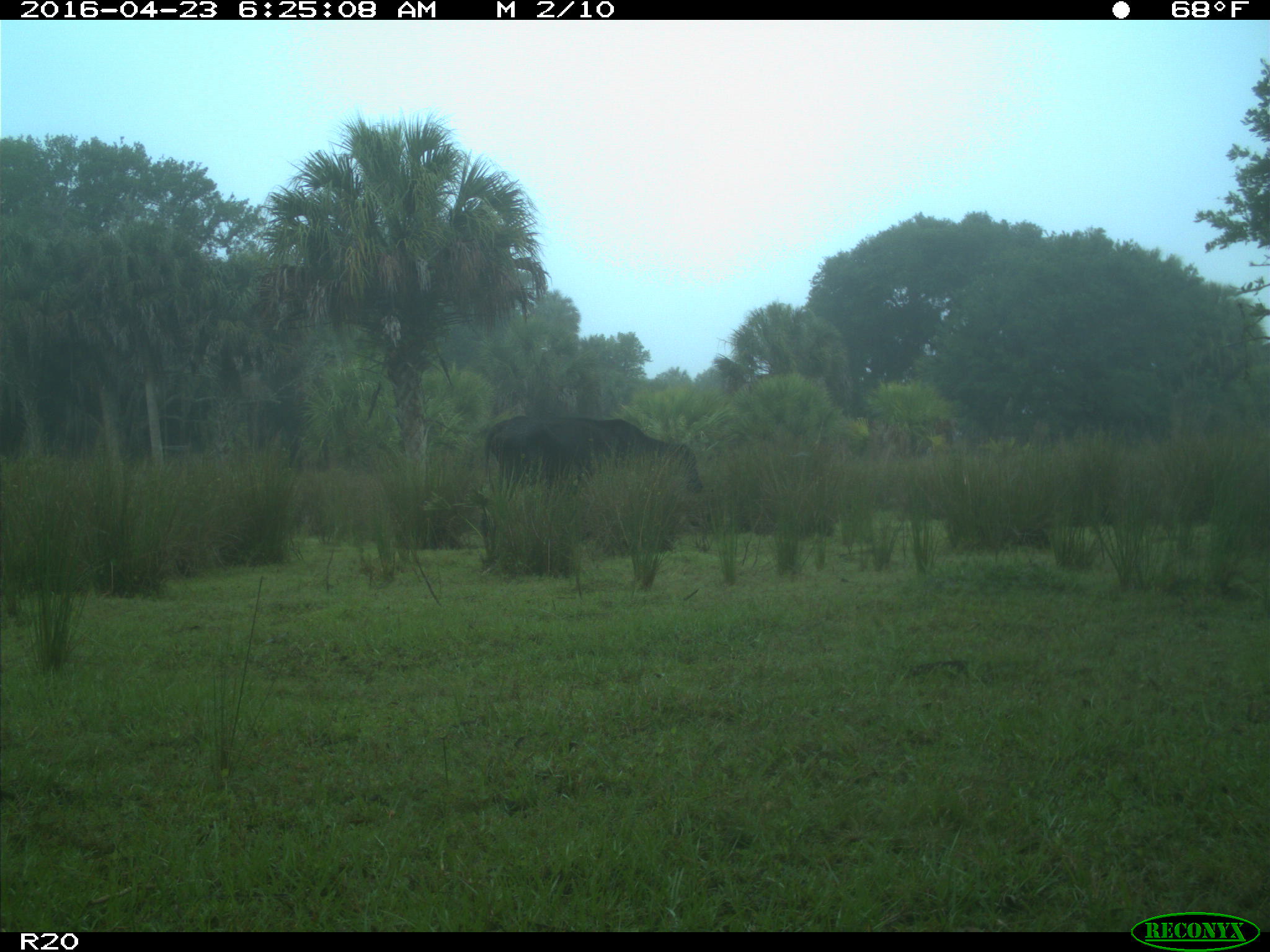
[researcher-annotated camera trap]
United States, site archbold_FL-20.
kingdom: Animalia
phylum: Chordata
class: Mammalia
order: Artiodactyla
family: Bovidae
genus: Bos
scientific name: Bos taurus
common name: domestic cow